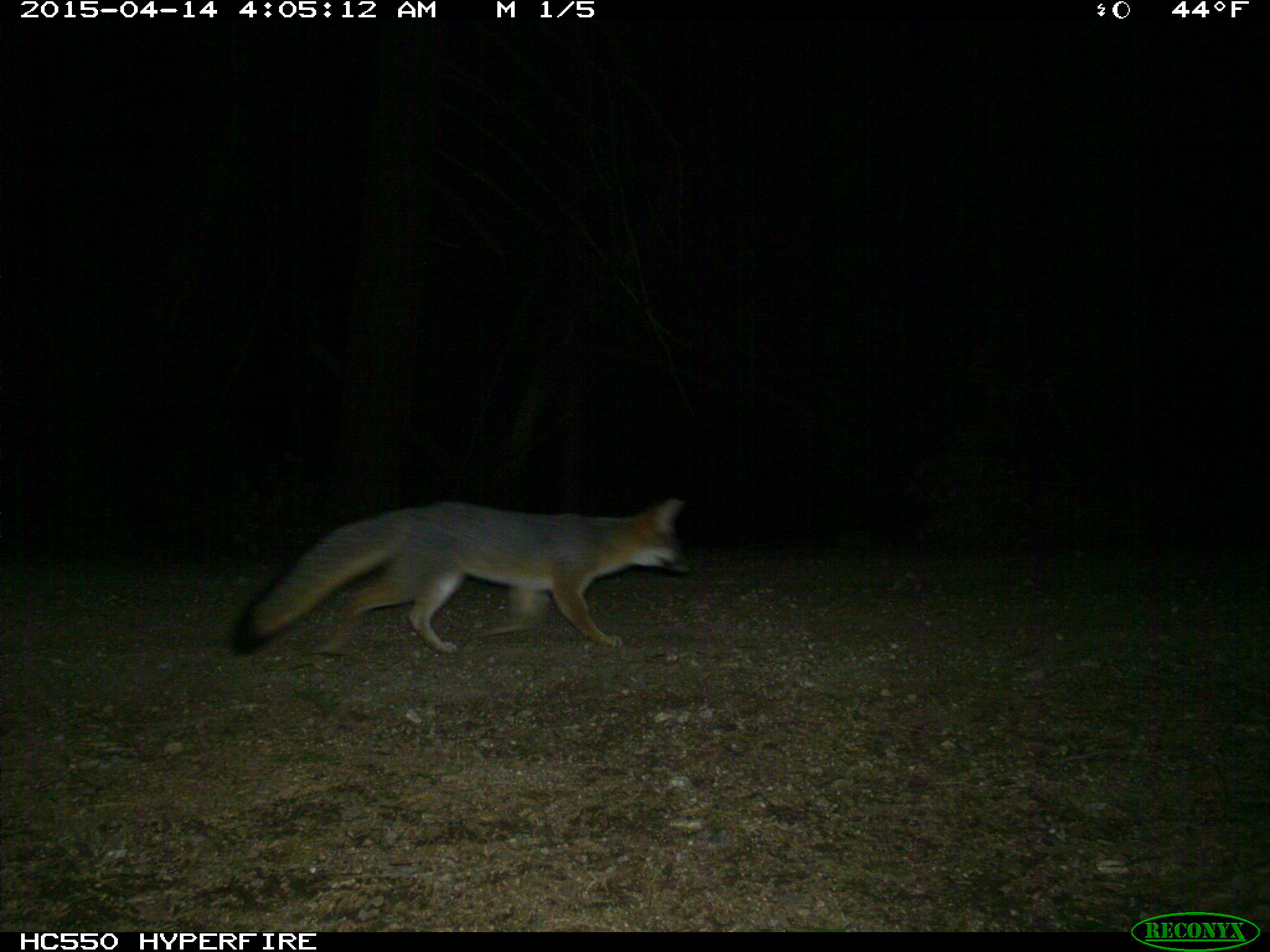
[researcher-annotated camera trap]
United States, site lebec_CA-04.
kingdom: Animalia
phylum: Chordata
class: Mammalia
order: Carnivora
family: Canidae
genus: Urocyon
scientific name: Urocyon cinereoargenteus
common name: gray fox